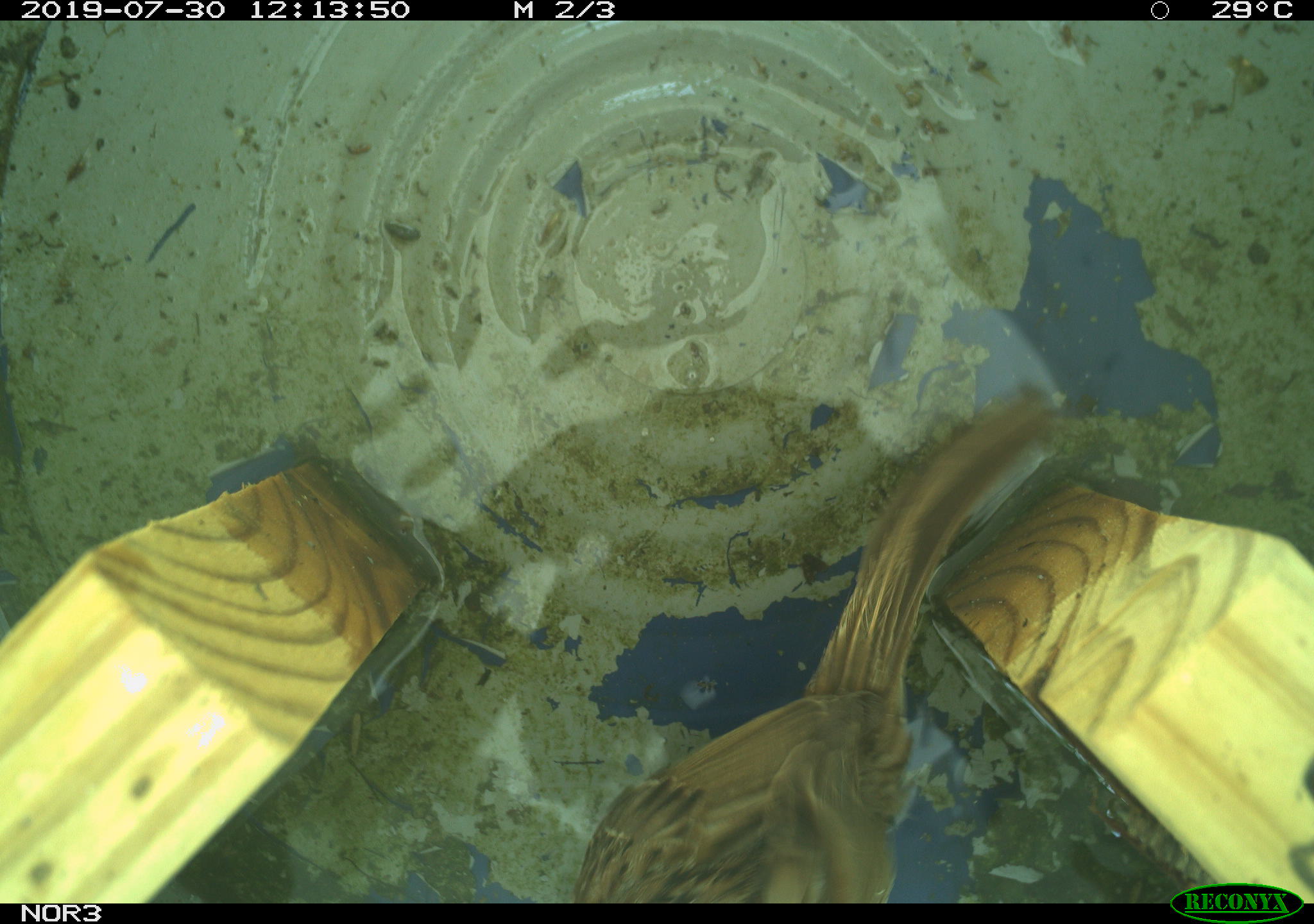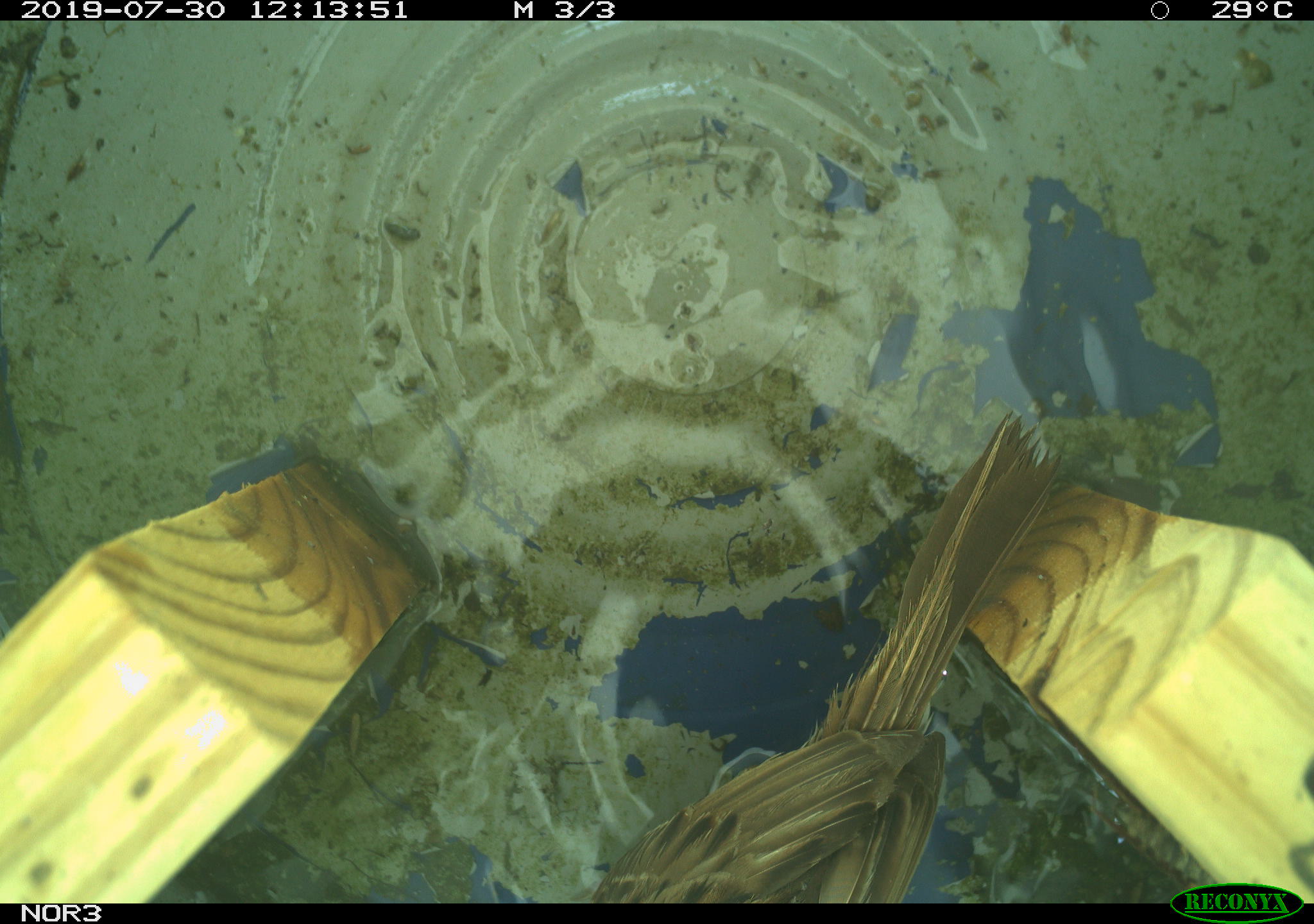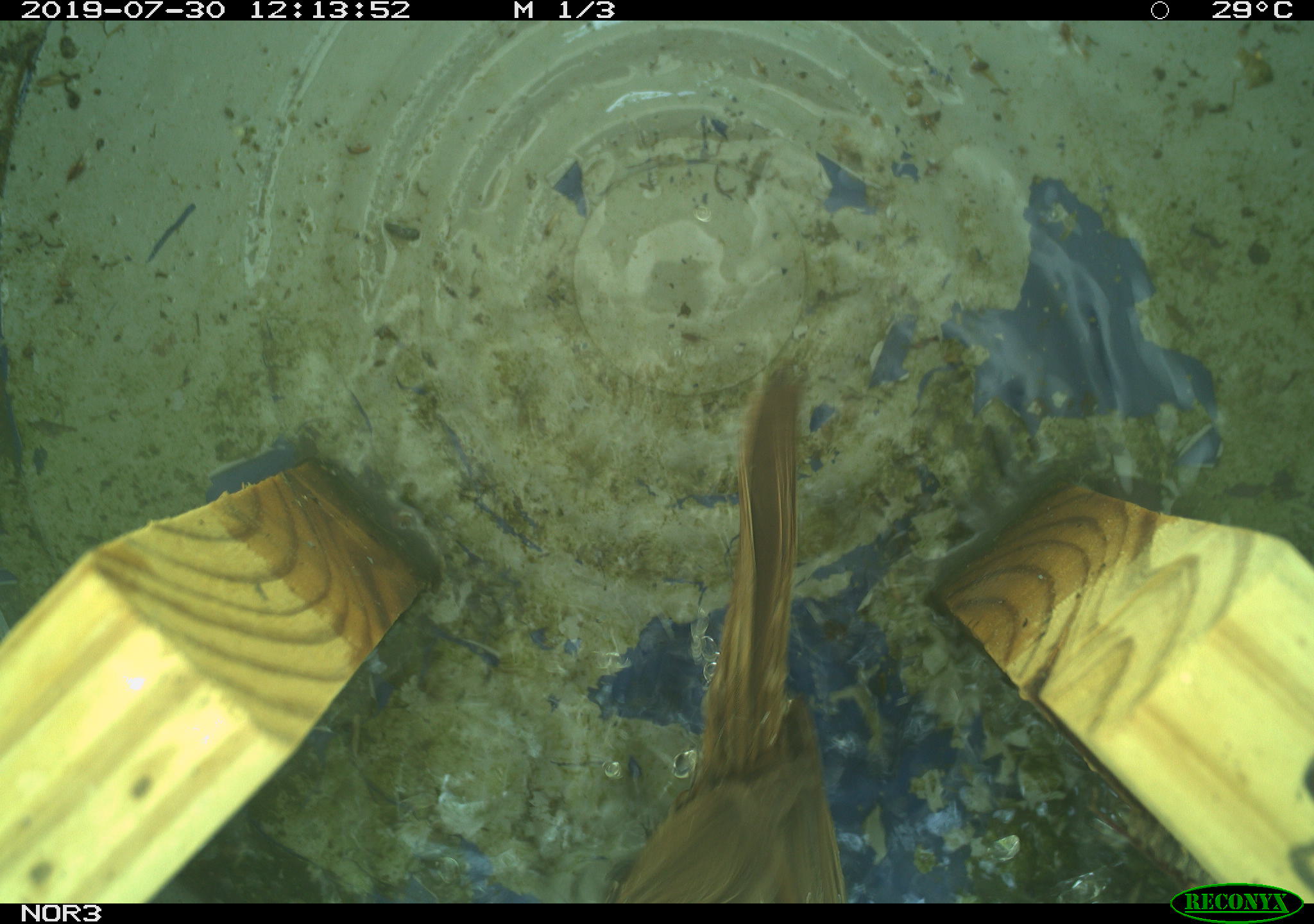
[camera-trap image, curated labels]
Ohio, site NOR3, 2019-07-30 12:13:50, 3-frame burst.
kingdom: Animalia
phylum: Chordata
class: Aves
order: Passeriformes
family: Passerellidae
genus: Melospiza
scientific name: Melospiza melodia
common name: song sparrow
Song sparrow (Melospiza melodia).